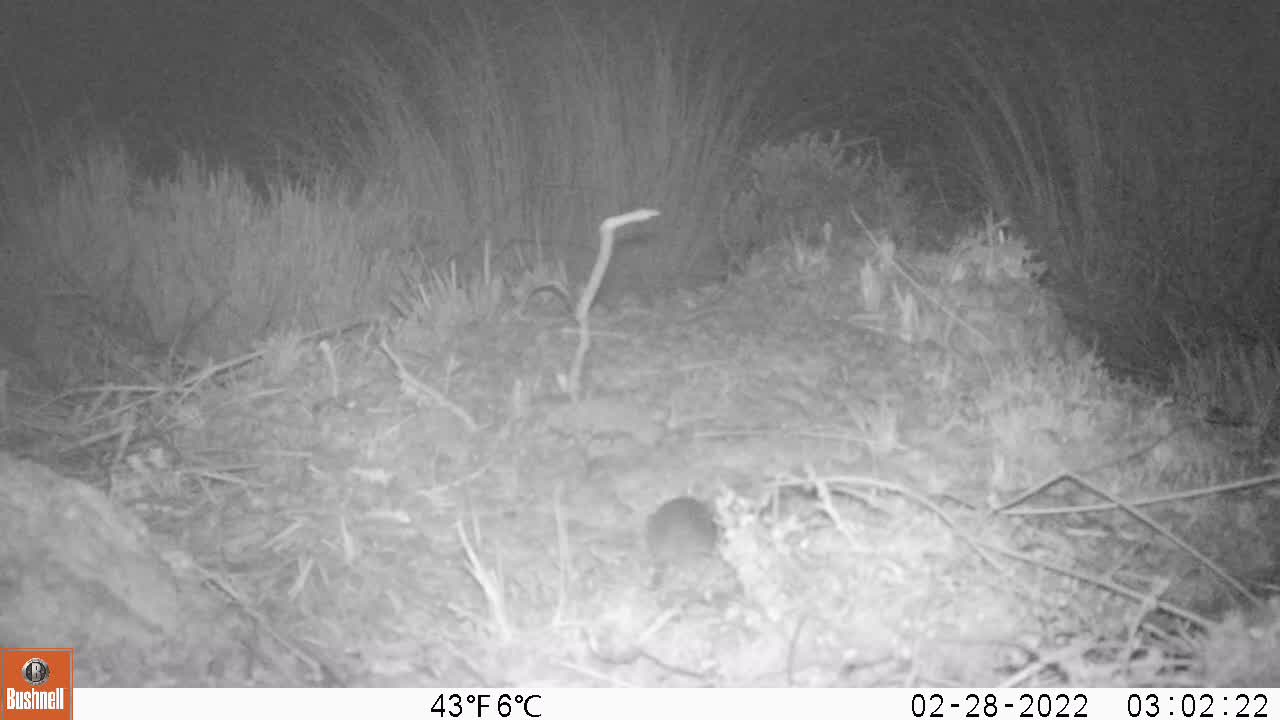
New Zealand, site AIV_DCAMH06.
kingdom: Animalia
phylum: Chordata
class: Mammalia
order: Rodentia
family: Muridae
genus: Mus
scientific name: Mus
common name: mouse